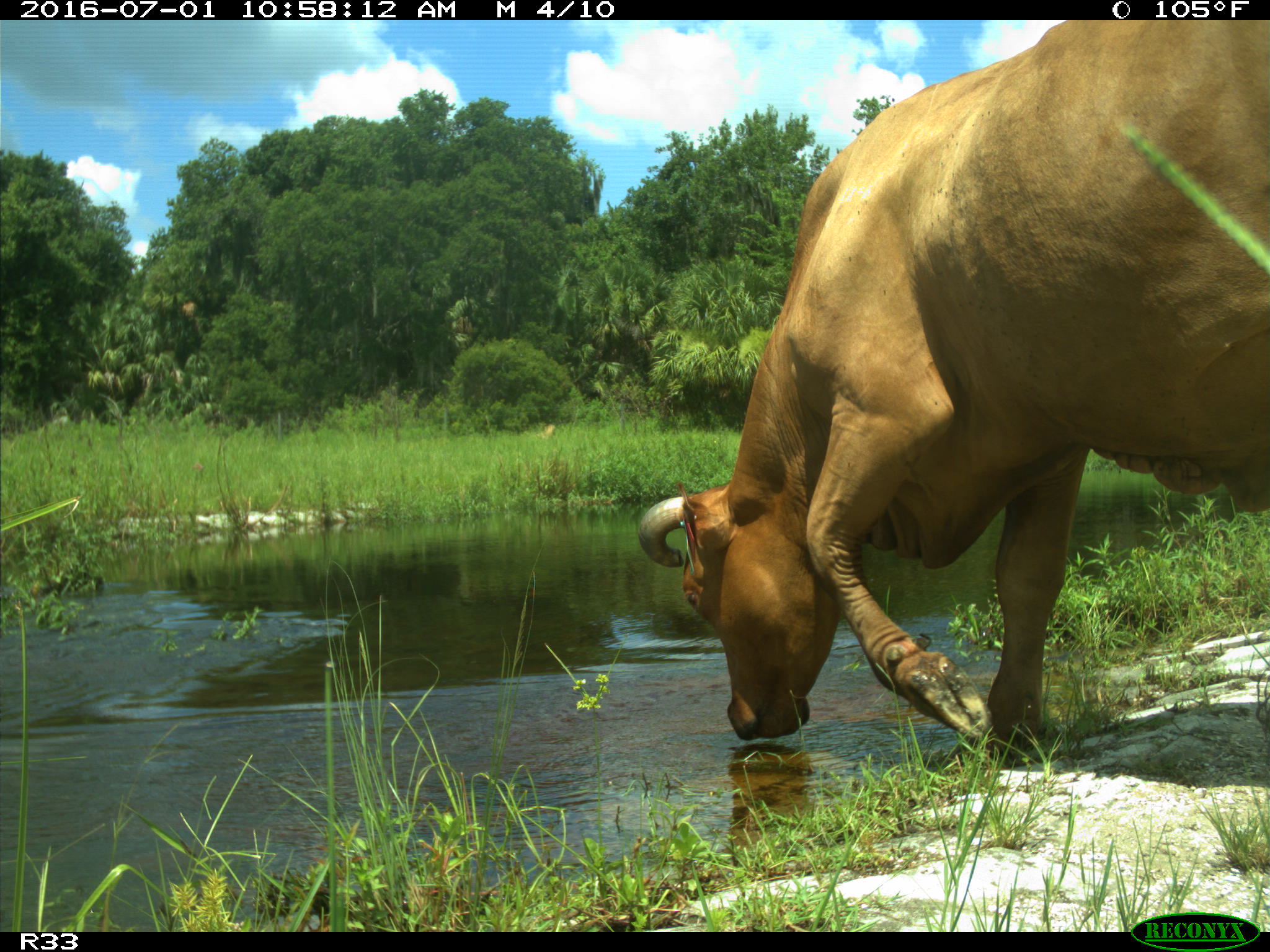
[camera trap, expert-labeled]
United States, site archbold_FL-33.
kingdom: Animalia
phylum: Chordata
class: Mammalia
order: Artiodactyla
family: Bovidae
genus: Bos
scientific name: Bos taurus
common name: domestic cow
Bos taurus (domestic cow).